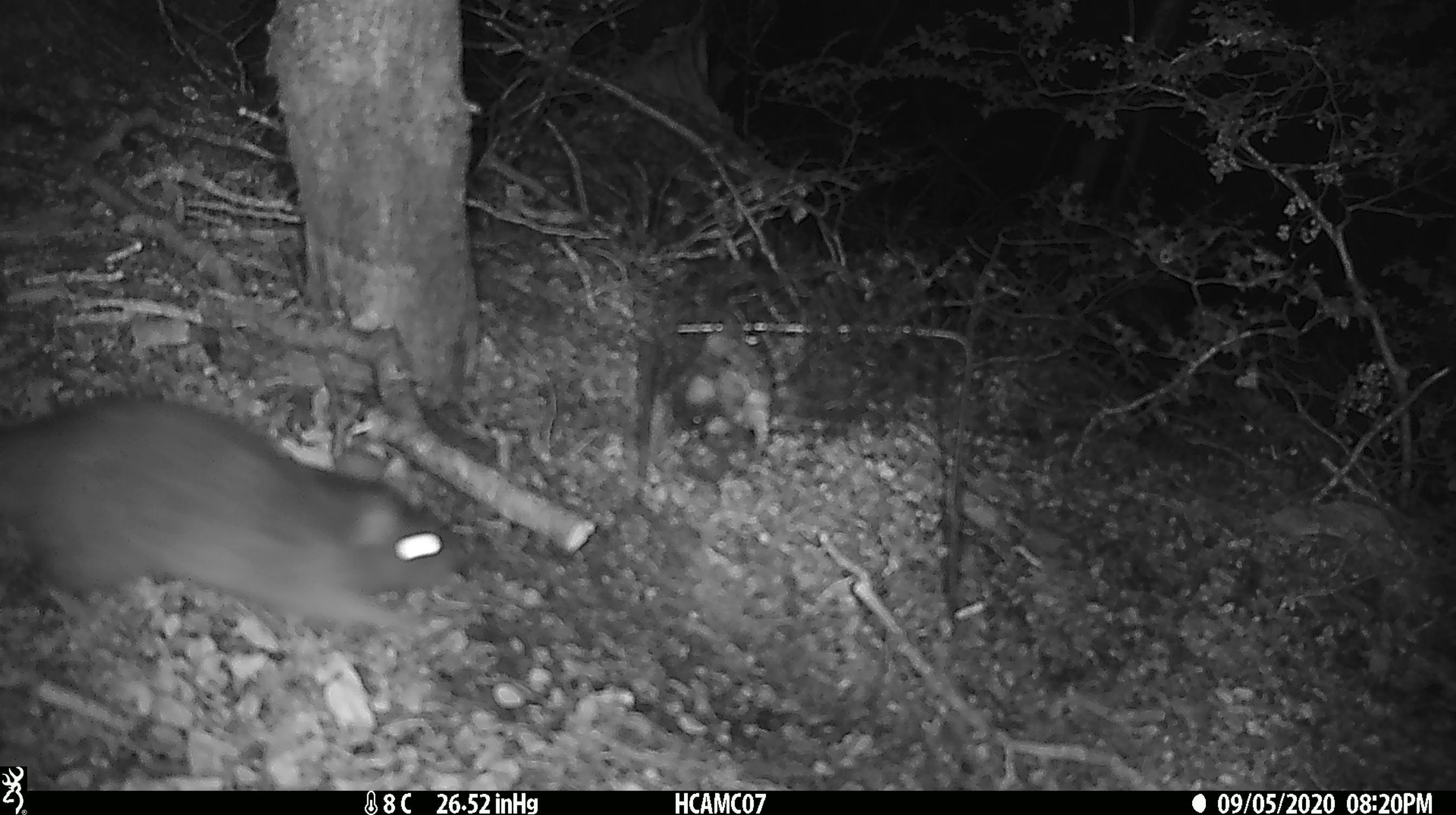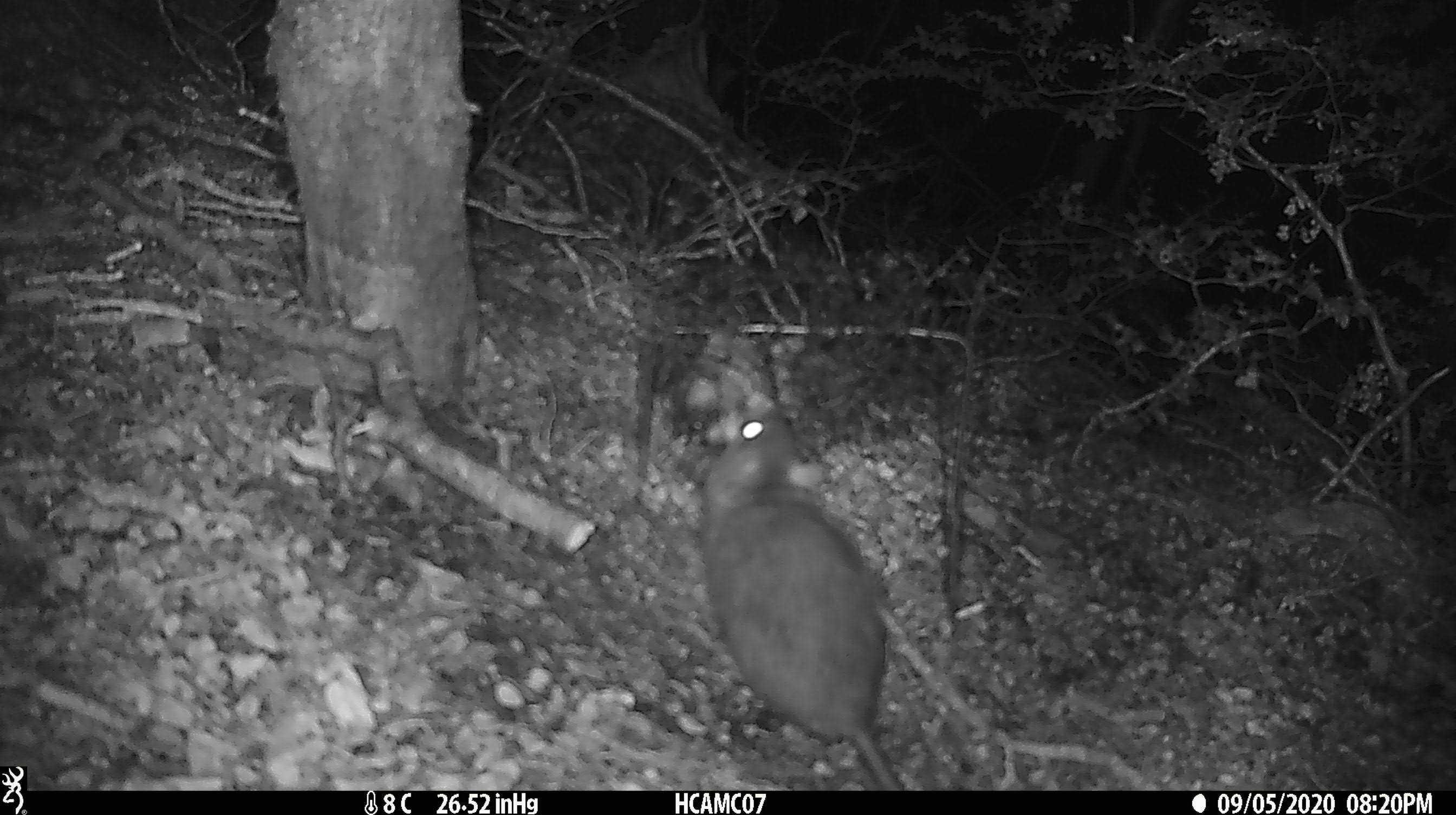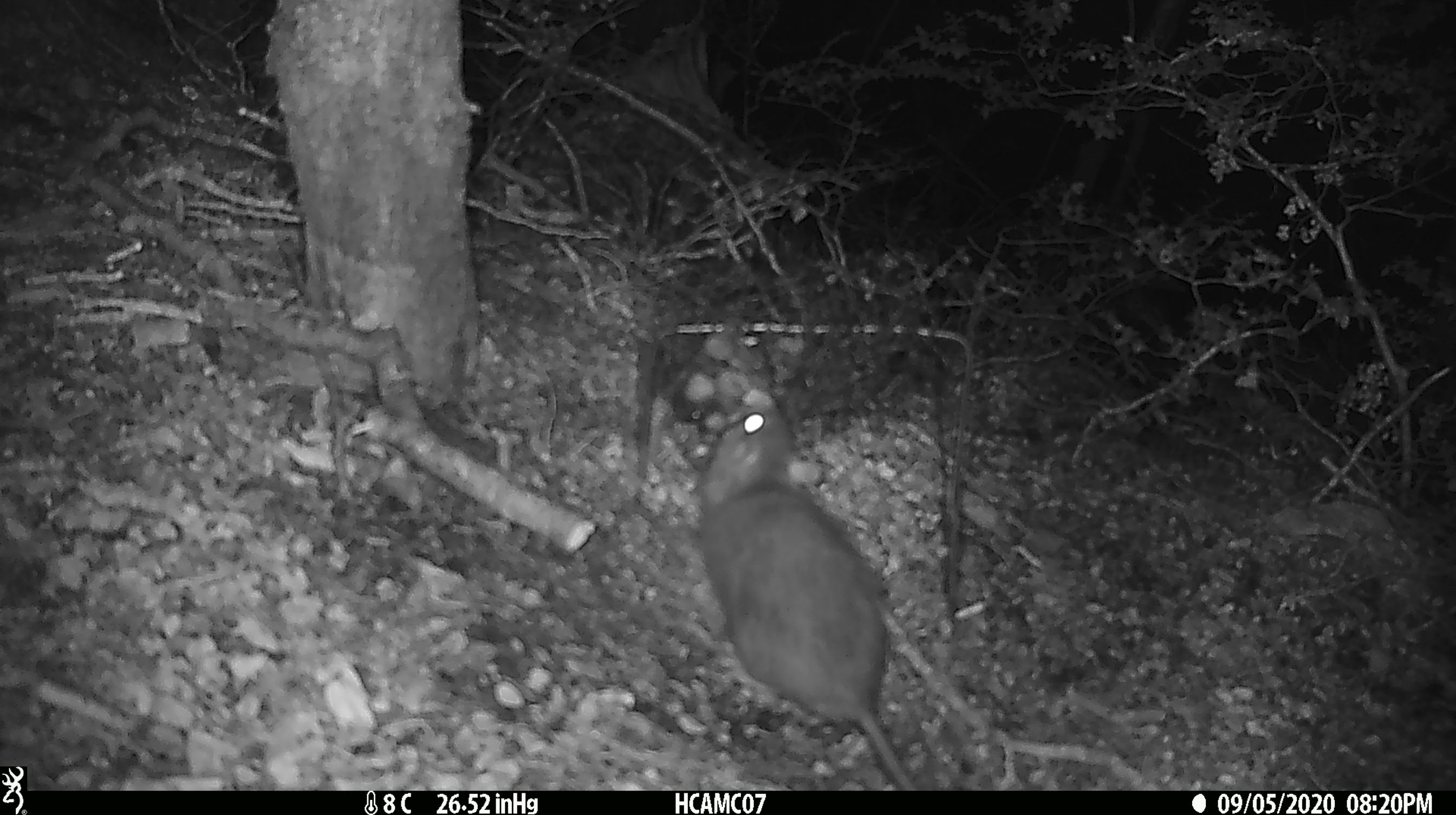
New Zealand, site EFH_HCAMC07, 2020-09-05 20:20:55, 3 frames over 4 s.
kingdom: Animalia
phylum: Chordata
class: Mammalia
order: Rodentia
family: Muridae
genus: Rattus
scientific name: Rattus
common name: rat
Rat (Rattus).